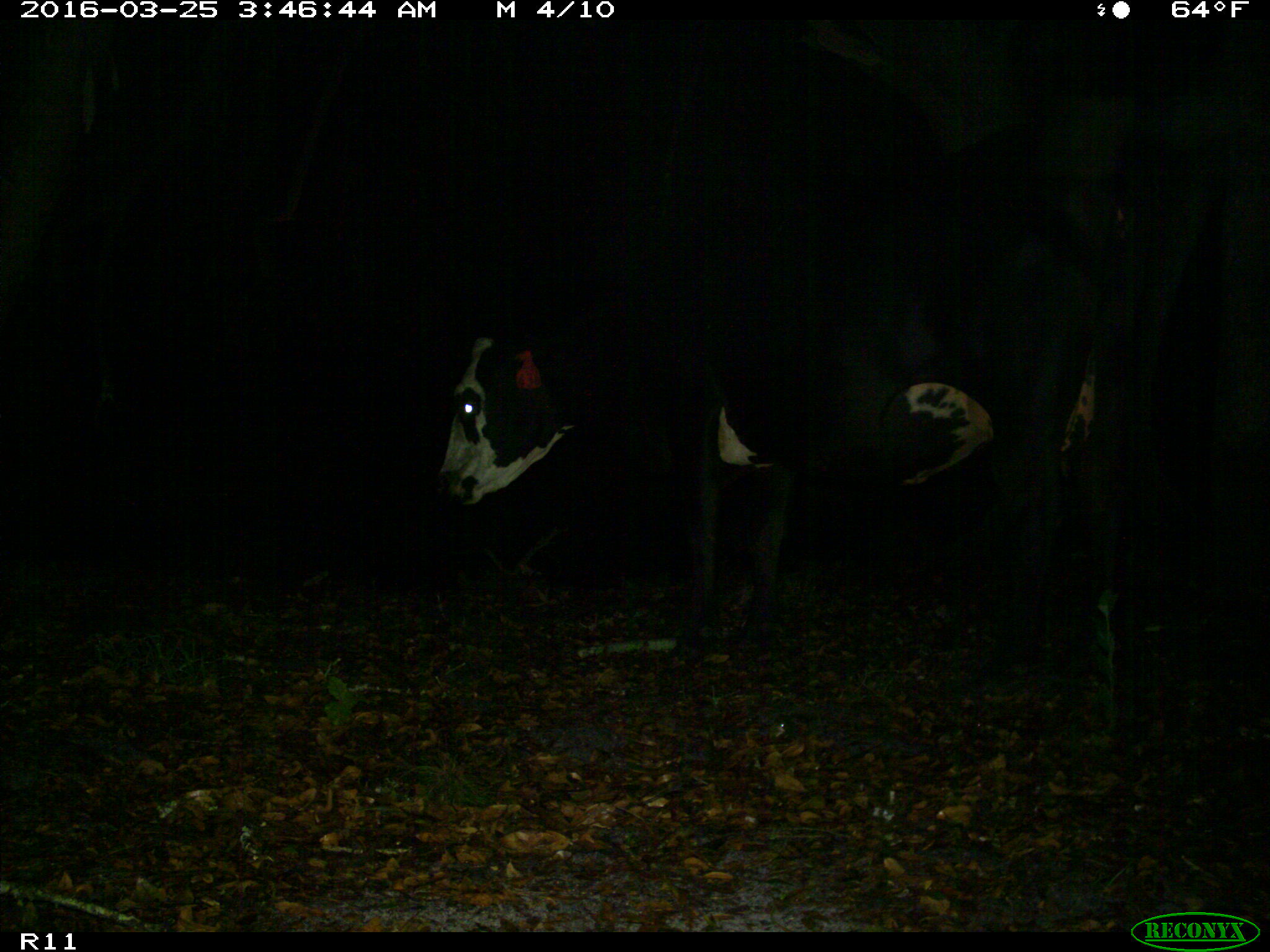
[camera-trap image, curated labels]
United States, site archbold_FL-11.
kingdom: Animalia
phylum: Chordata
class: Mammalia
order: Artiodactyla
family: Bovidae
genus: Bos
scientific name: Bos taurus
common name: domestic cow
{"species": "Bos taurus (domestic cow)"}